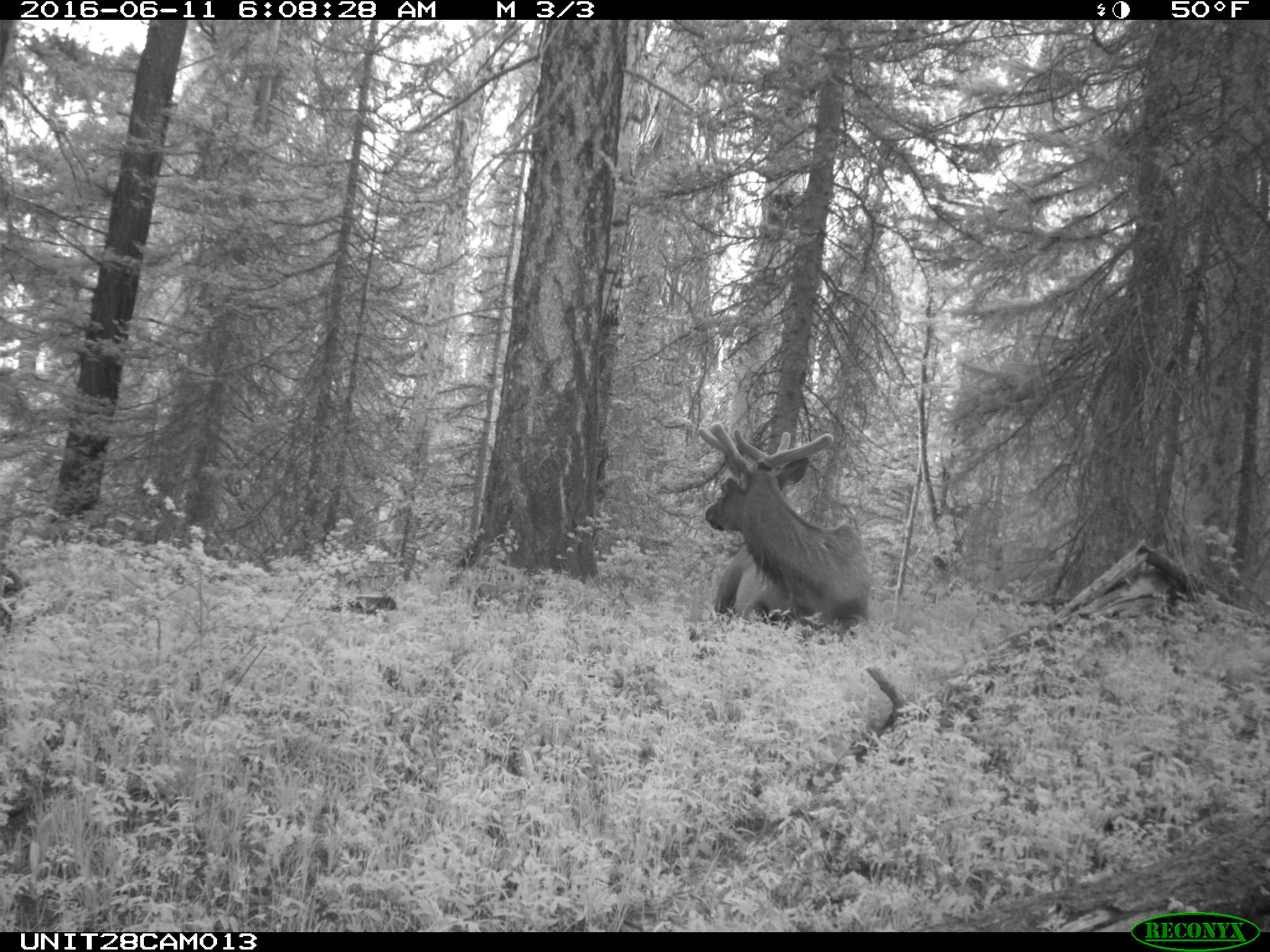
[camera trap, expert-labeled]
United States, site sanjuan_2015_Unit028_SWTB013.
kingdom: Animalia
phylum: Chordata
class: Mammalia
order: Artiodactyla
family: Cervidae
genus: Cervus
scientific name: Cervus elaphus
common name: red deer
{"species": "Cervus elaphus (red deer)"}